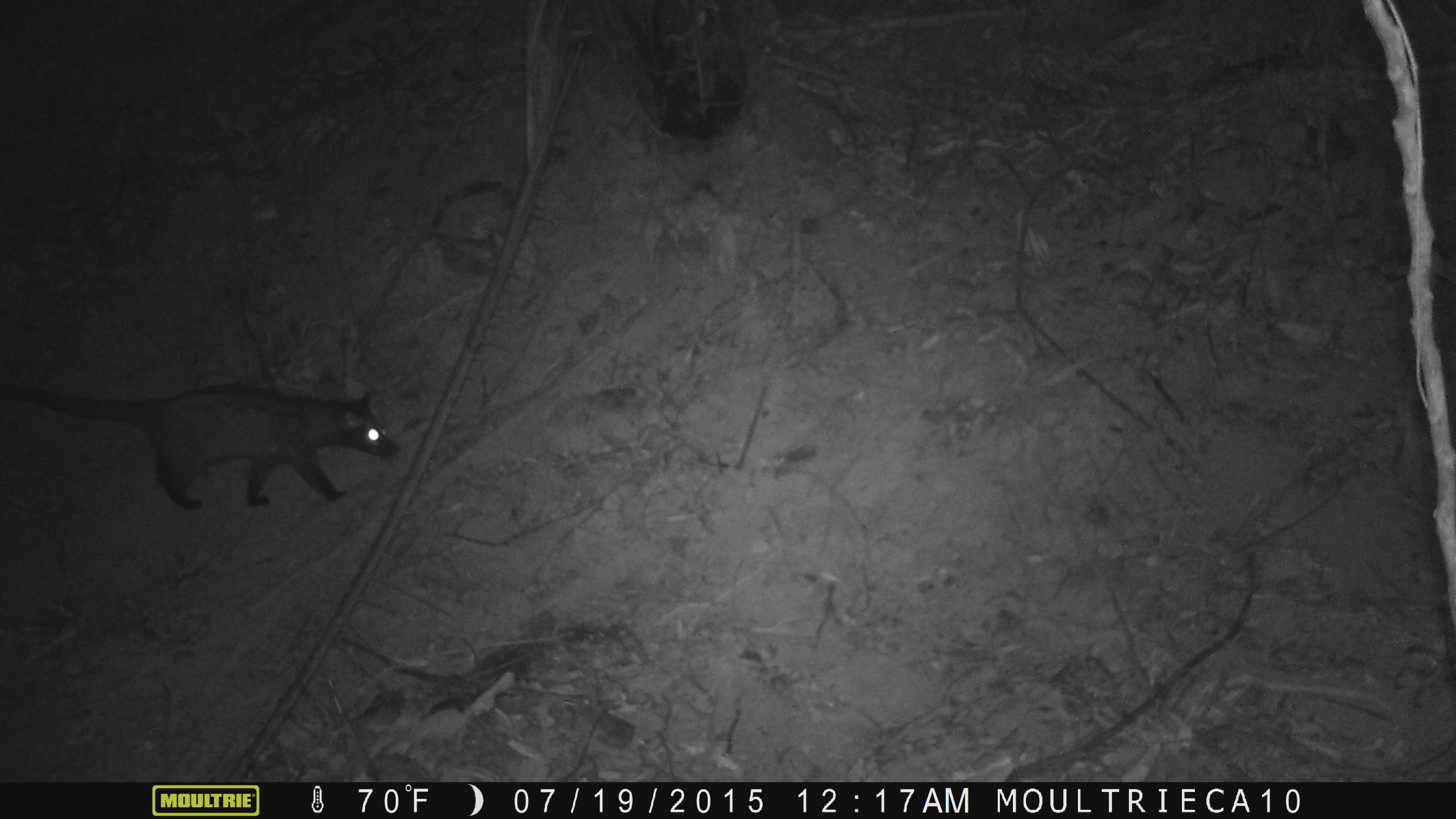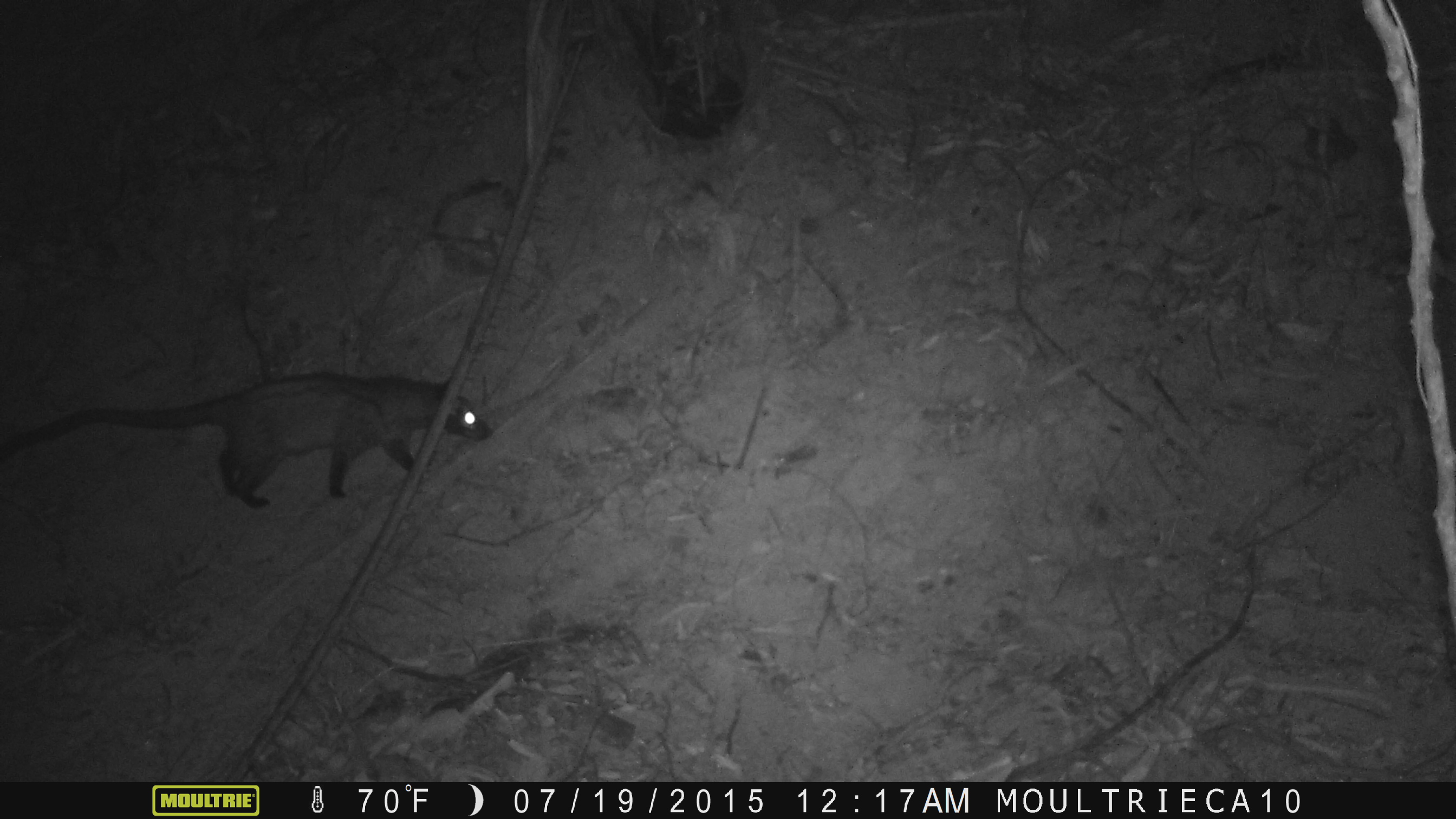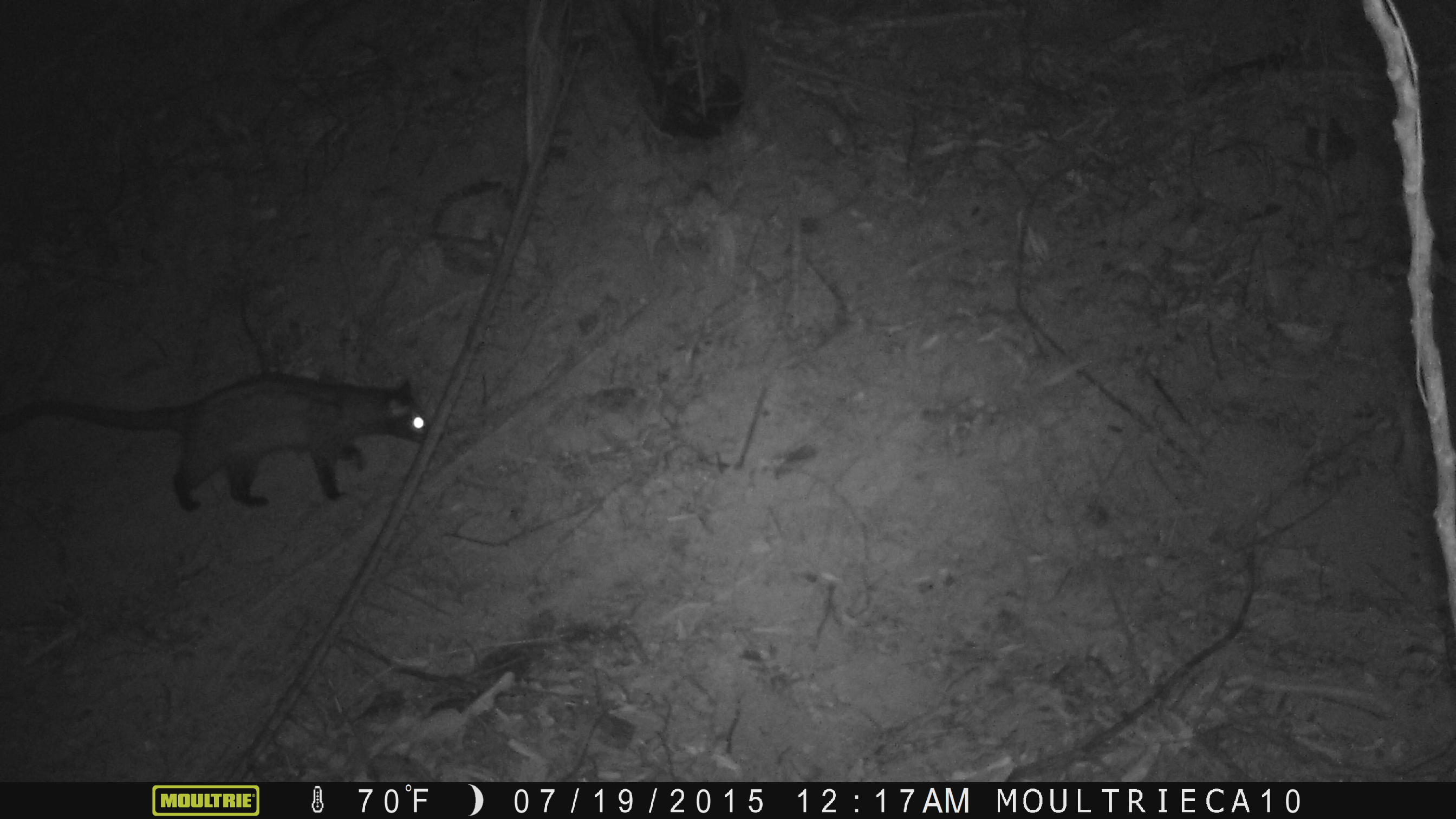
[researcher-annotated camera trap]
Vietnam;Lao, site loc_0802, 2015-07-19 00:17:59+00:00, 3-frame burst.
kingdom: Animalia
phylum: Chordata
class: Mammalia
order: Carnivora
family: Viverridae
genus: Paradoxurus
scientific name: Paradoxurus hermaphroditus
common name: common palm civet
Common palm civet (Paradoxurus hermaphroditus). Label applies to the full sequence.